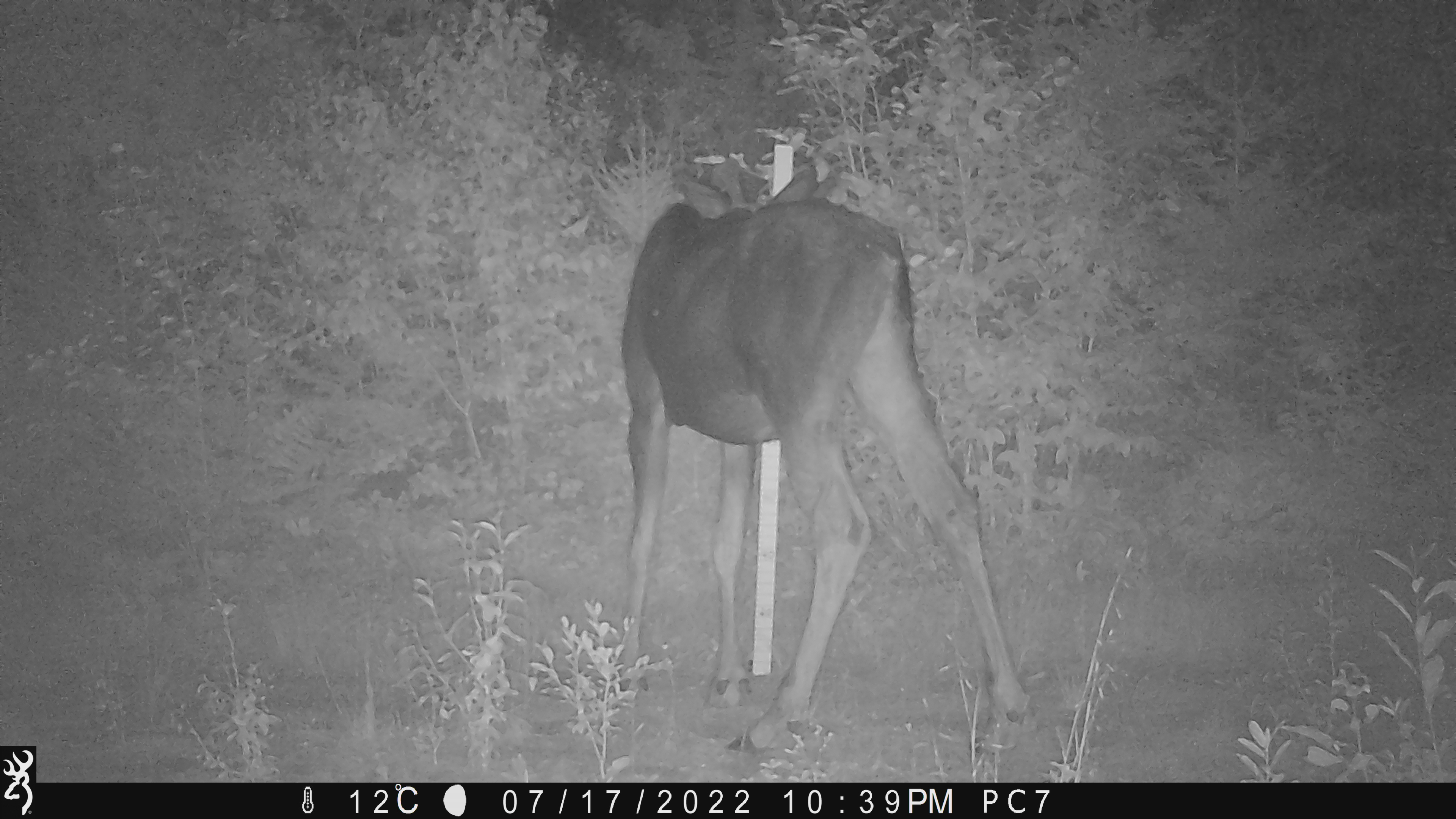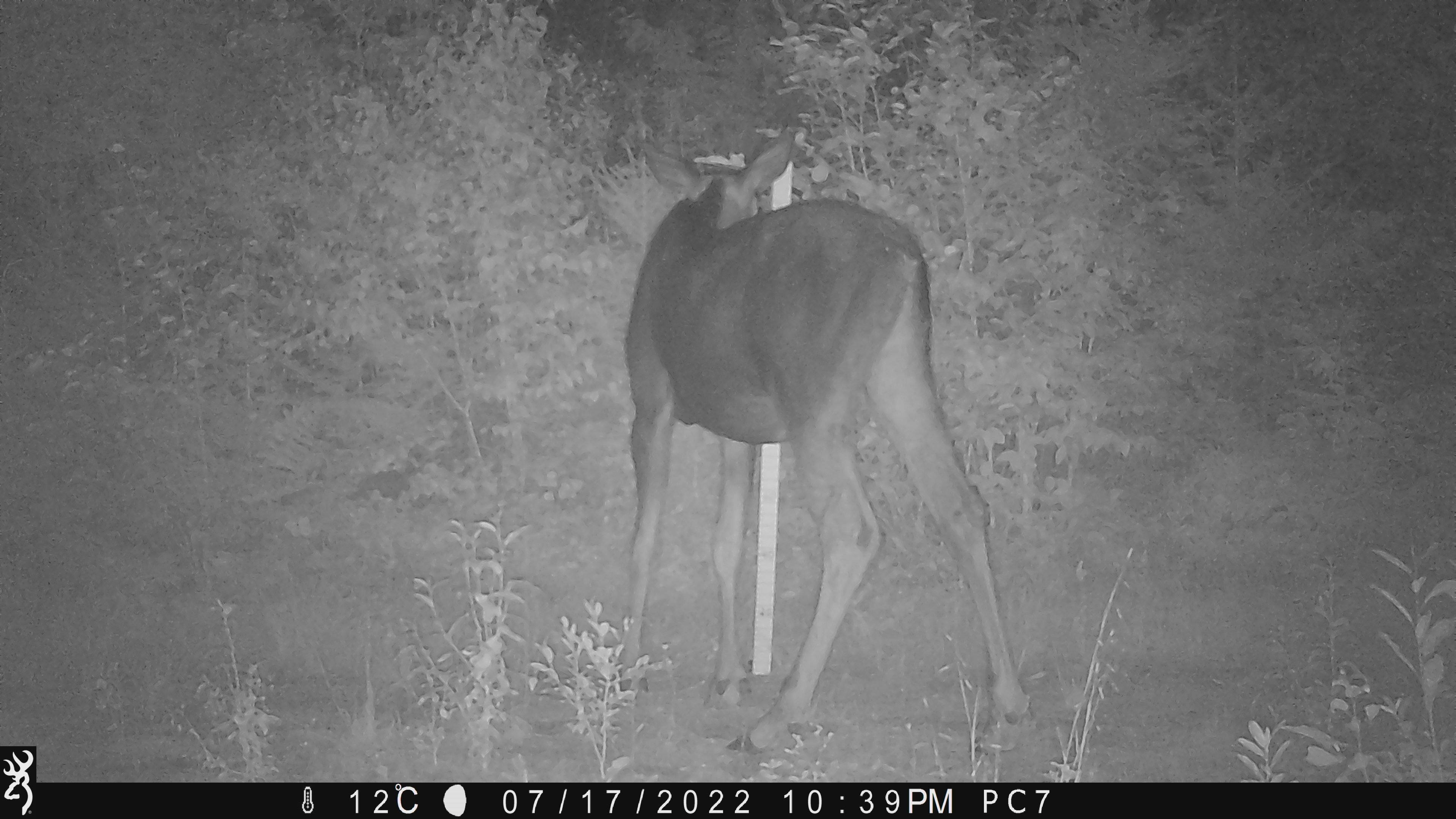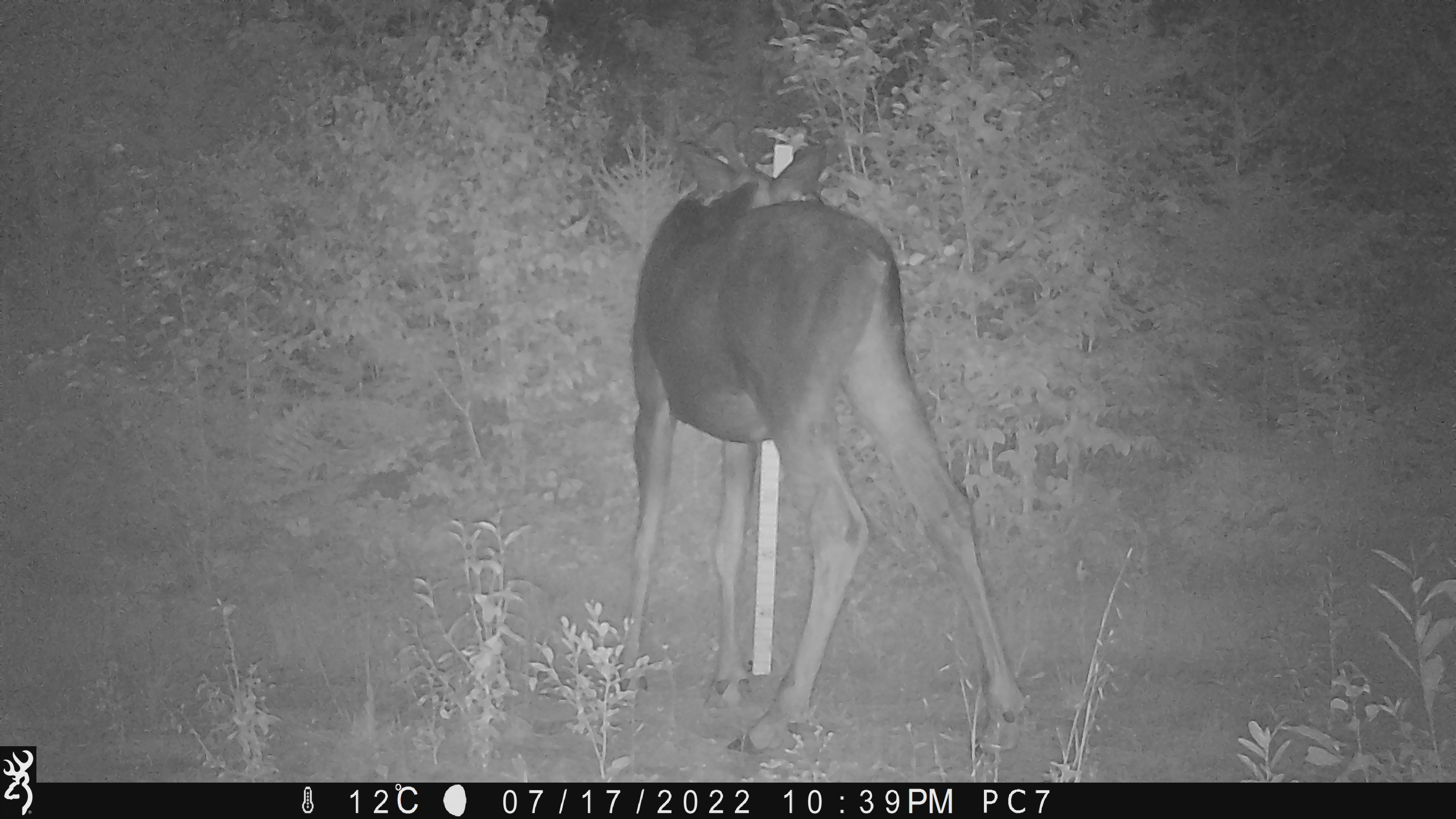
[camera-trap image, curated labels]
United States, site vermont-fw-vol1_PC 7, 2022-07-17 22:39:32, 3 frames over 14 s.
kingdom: Animalia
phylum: Chordata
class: Mammalia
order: Artiodactyla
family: Cervidae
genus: Alces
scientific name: Alces alces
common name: moose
Moose (Alces alces).